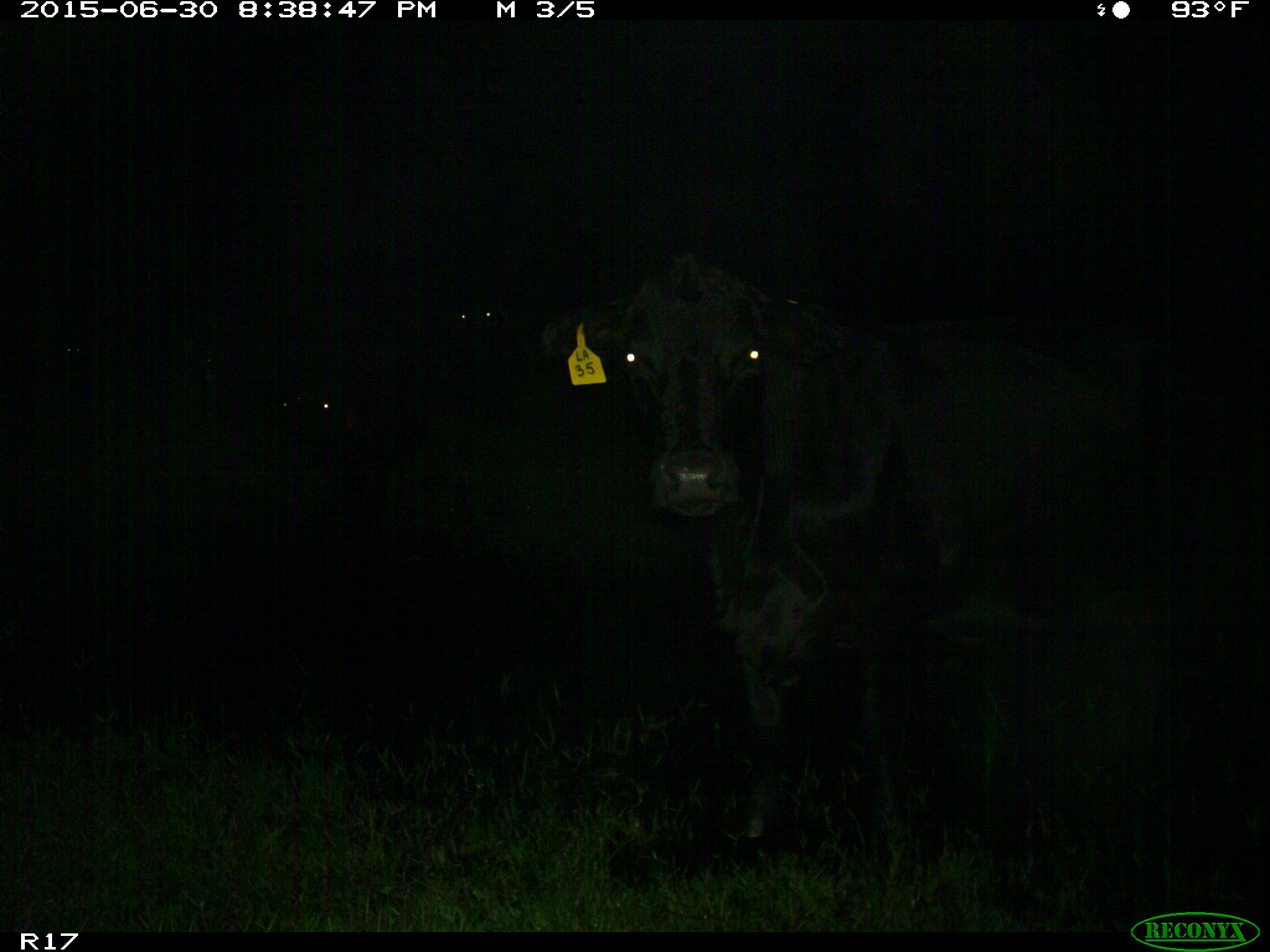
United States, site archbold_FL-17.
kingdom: Animalia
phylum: Chordata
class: Mammalia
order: Artiodactyla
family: Bovidae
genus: Bos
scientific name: Bos taurus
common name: domestic cow